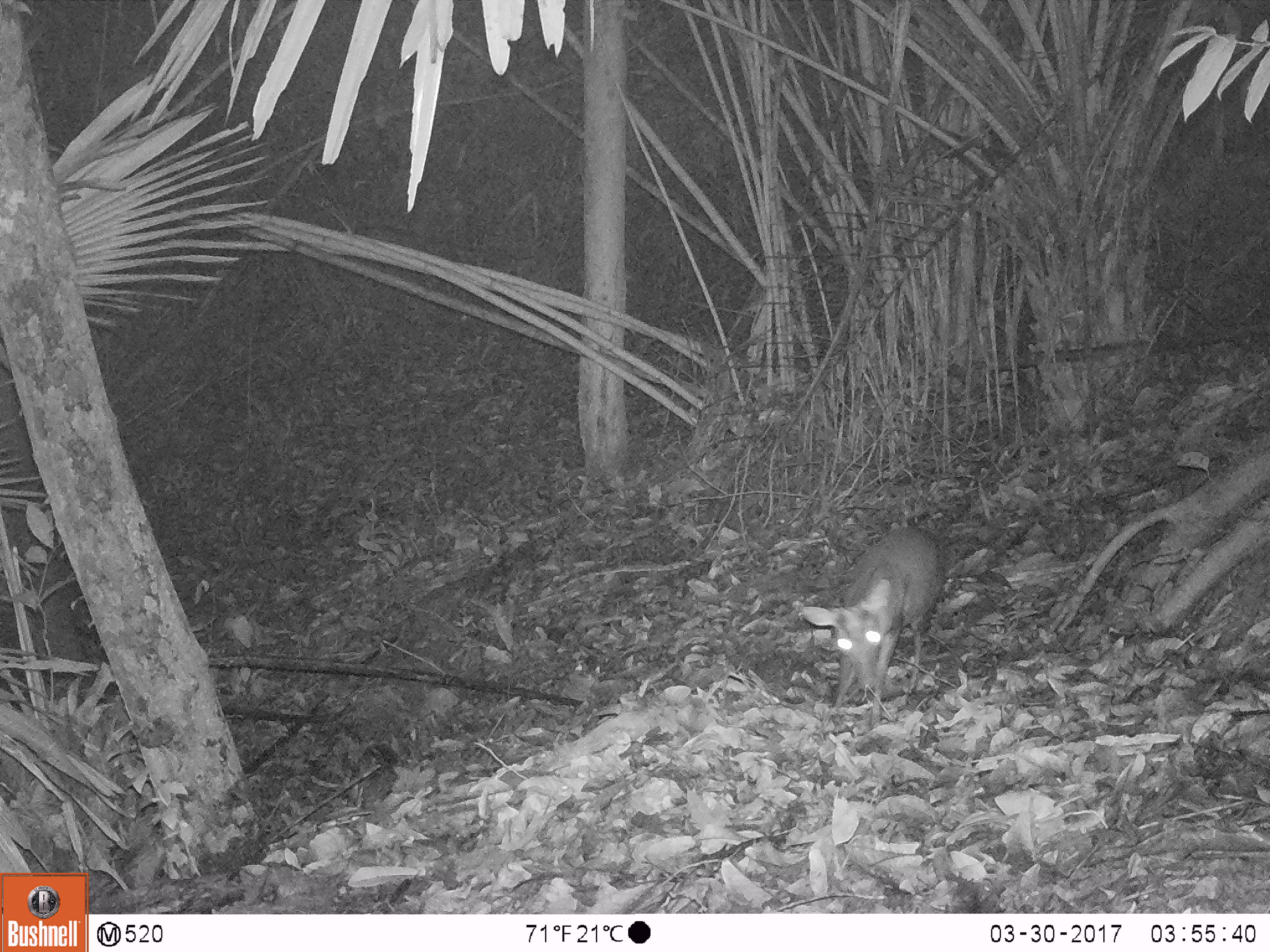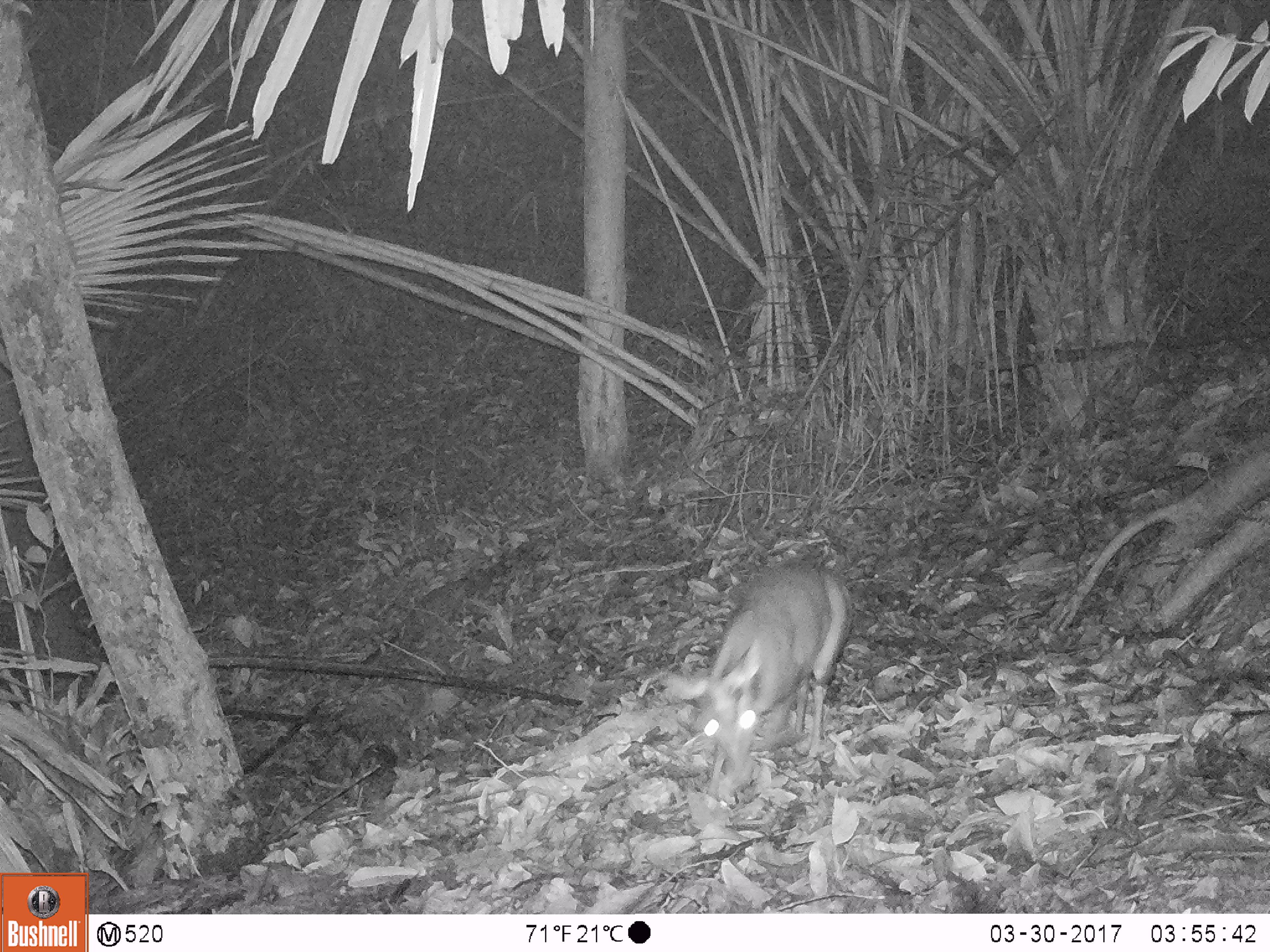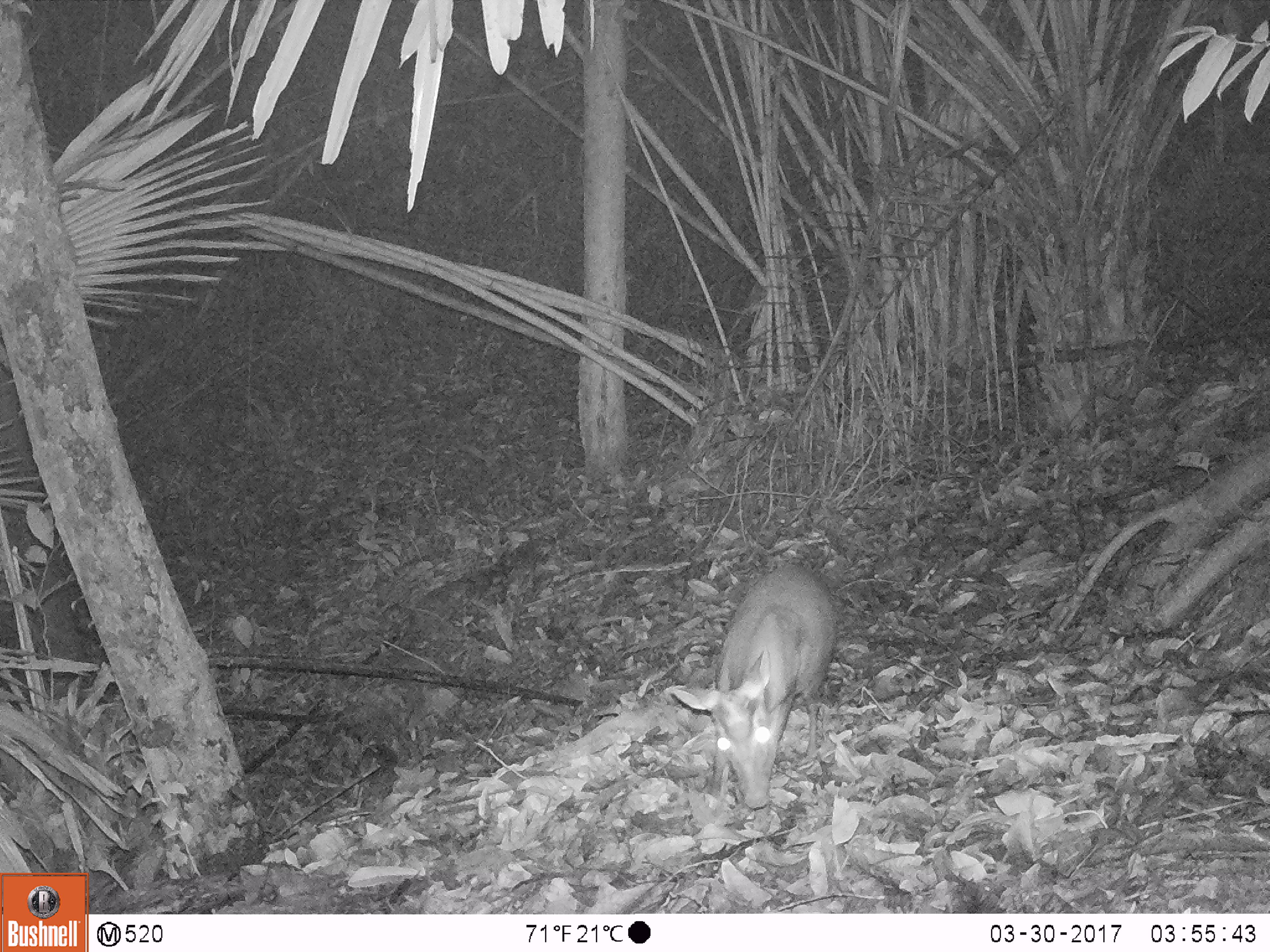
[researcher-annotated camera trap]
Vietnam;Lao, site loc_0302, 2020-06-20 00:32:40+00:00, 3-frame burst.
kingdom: Animalia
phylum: Chordata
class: Mammalia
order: Artiodactyla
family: Cervidae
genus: Muntiacus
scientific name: Muntiacus rooseveltorum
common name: roosevelt's muntjac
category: roosevelts muntjac group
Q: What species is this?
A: Roosevelts muntjac group (roosevelt's muntjac) (Muntiacus rooseveltorum).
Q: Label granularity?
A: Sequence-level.